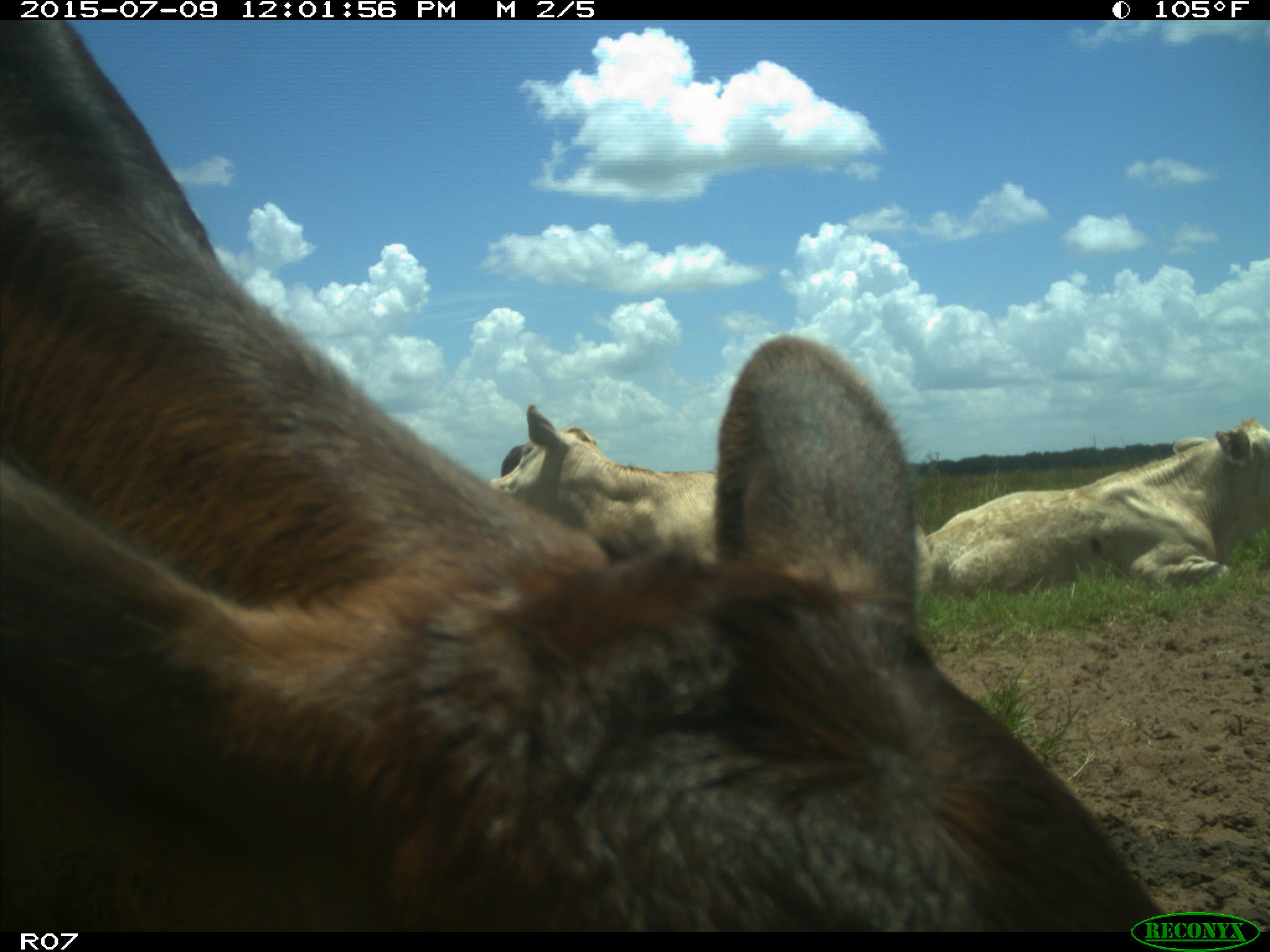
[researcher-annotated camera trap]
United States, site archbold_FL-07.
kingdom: Animalia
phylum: Chordata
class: Mammalia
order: Artiodactyla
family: Bovidae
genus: Bos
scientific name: Bos taurus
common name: domestic cow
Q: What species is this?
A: Bos taurus (domestic cow).